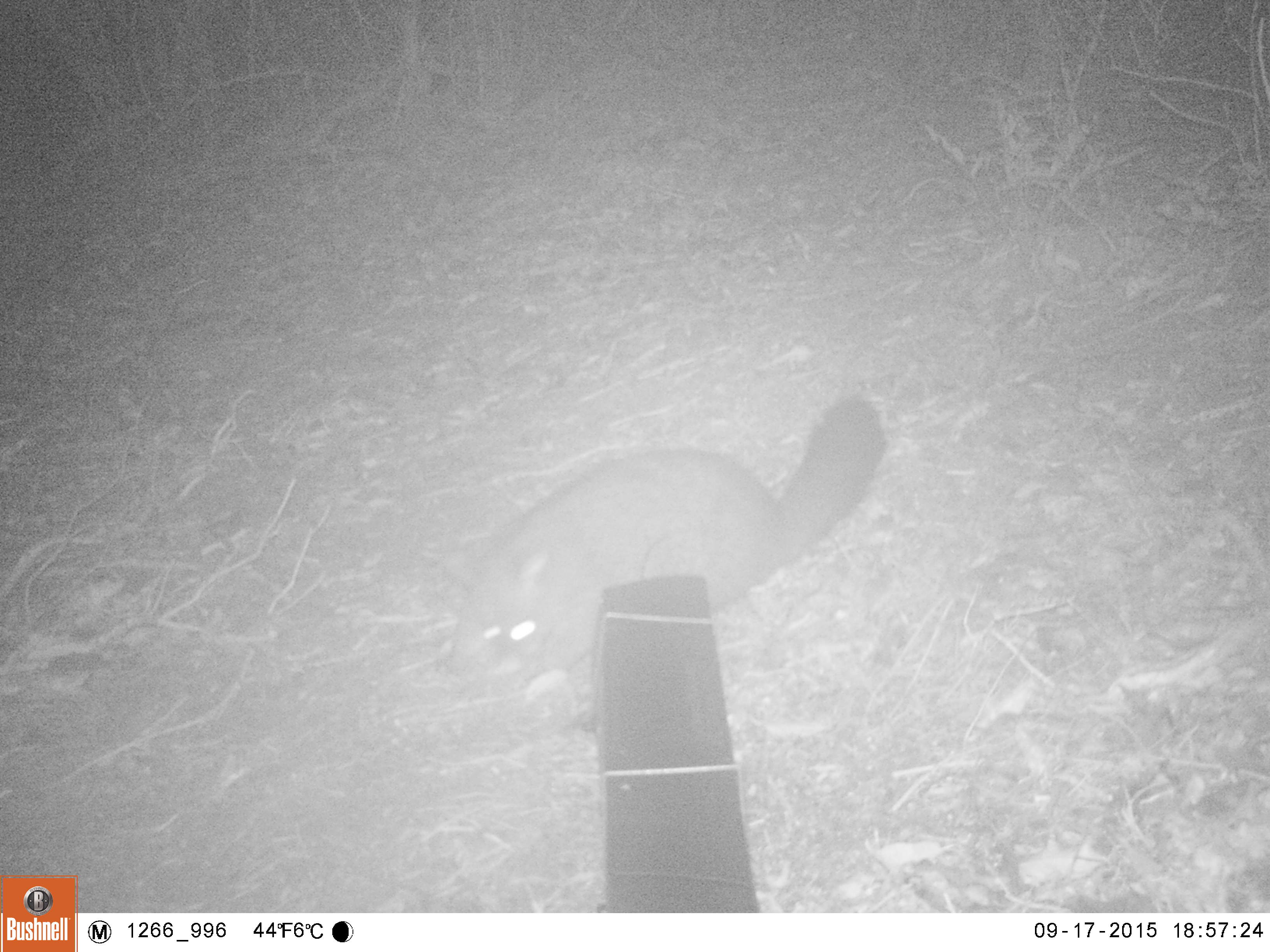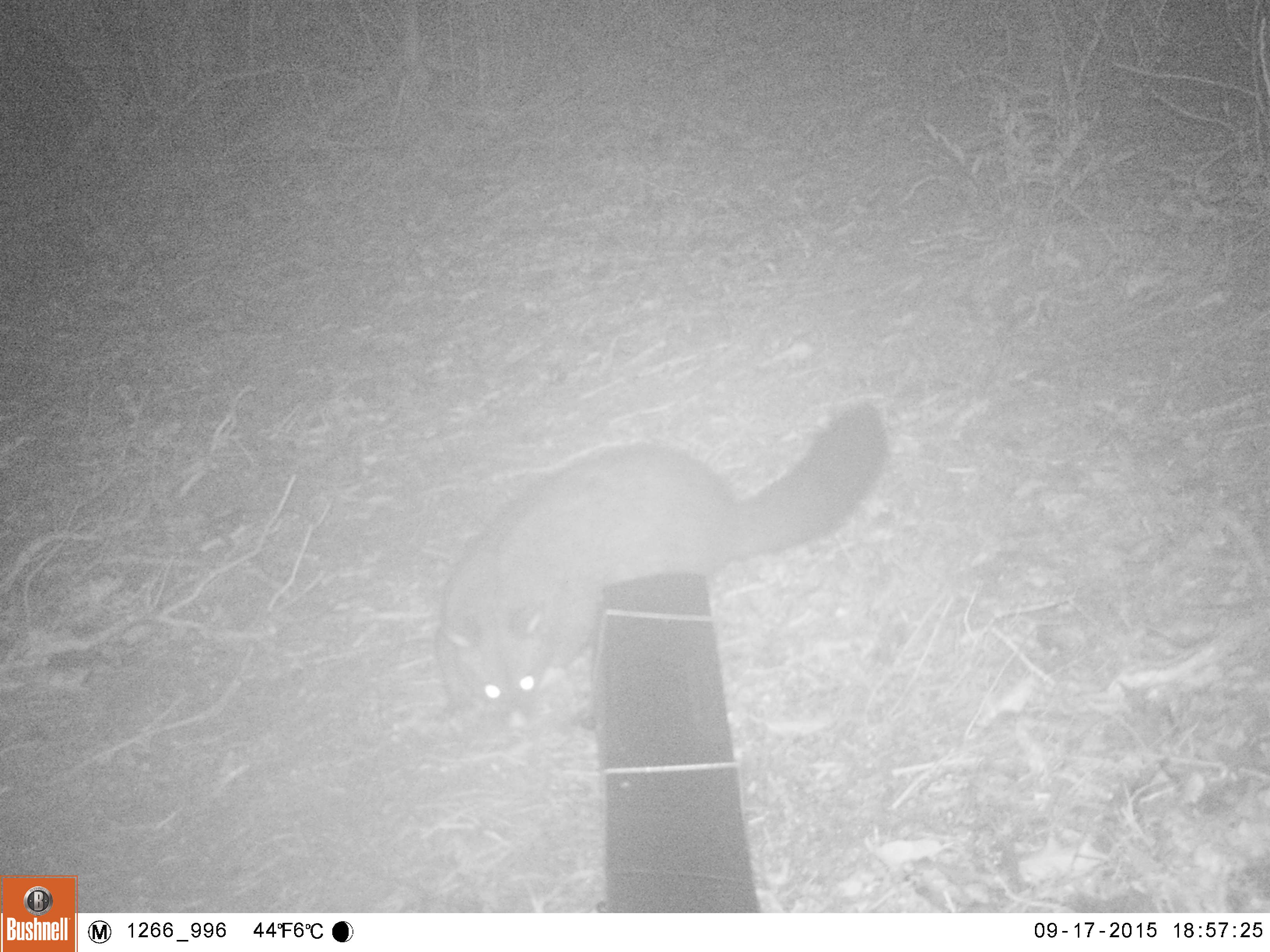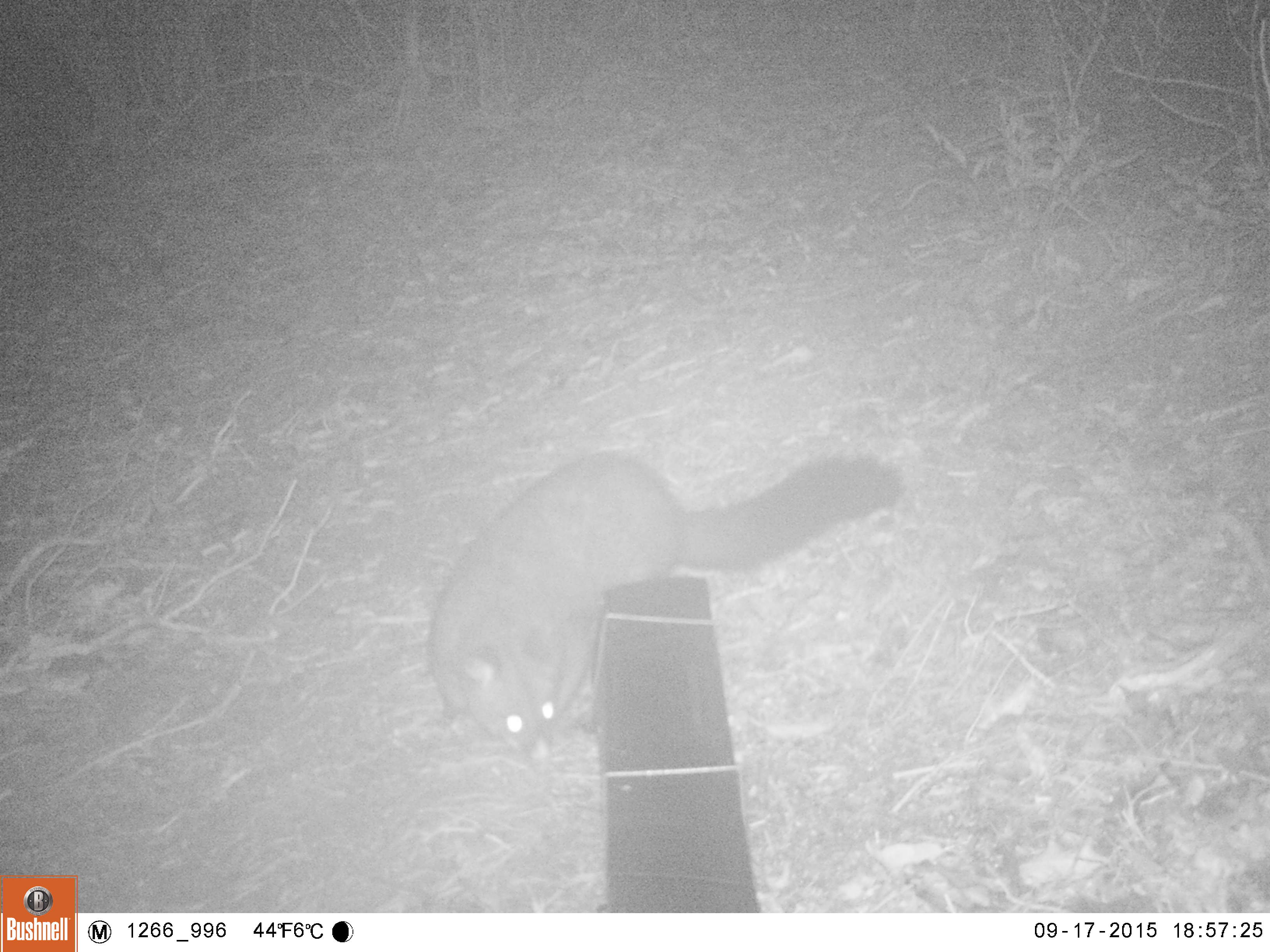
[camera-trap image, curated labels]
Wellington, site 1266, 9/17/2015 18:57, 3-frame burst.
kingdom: Animalia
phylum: Chordata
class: Mammalia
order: Didelphimorphia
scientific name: Didelphimorphia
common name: possum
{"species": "possum (Didelphimorphia)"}